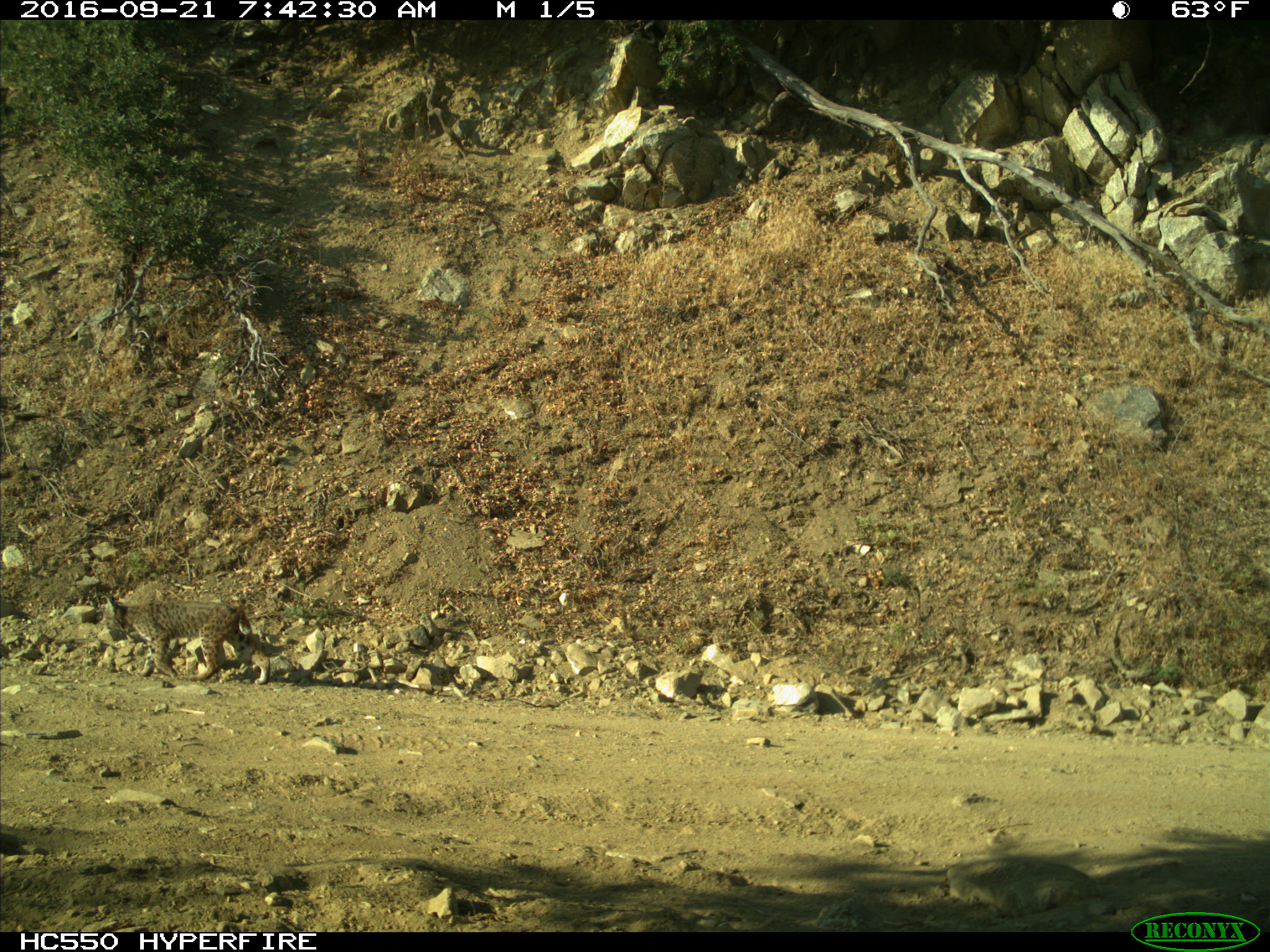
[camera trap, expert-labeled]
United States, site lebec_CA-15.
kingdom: Animalia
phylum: Chordata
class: Mammalia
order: Carnivora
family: Felidae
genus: Lynx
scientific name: Lynx rufus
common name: bobcat